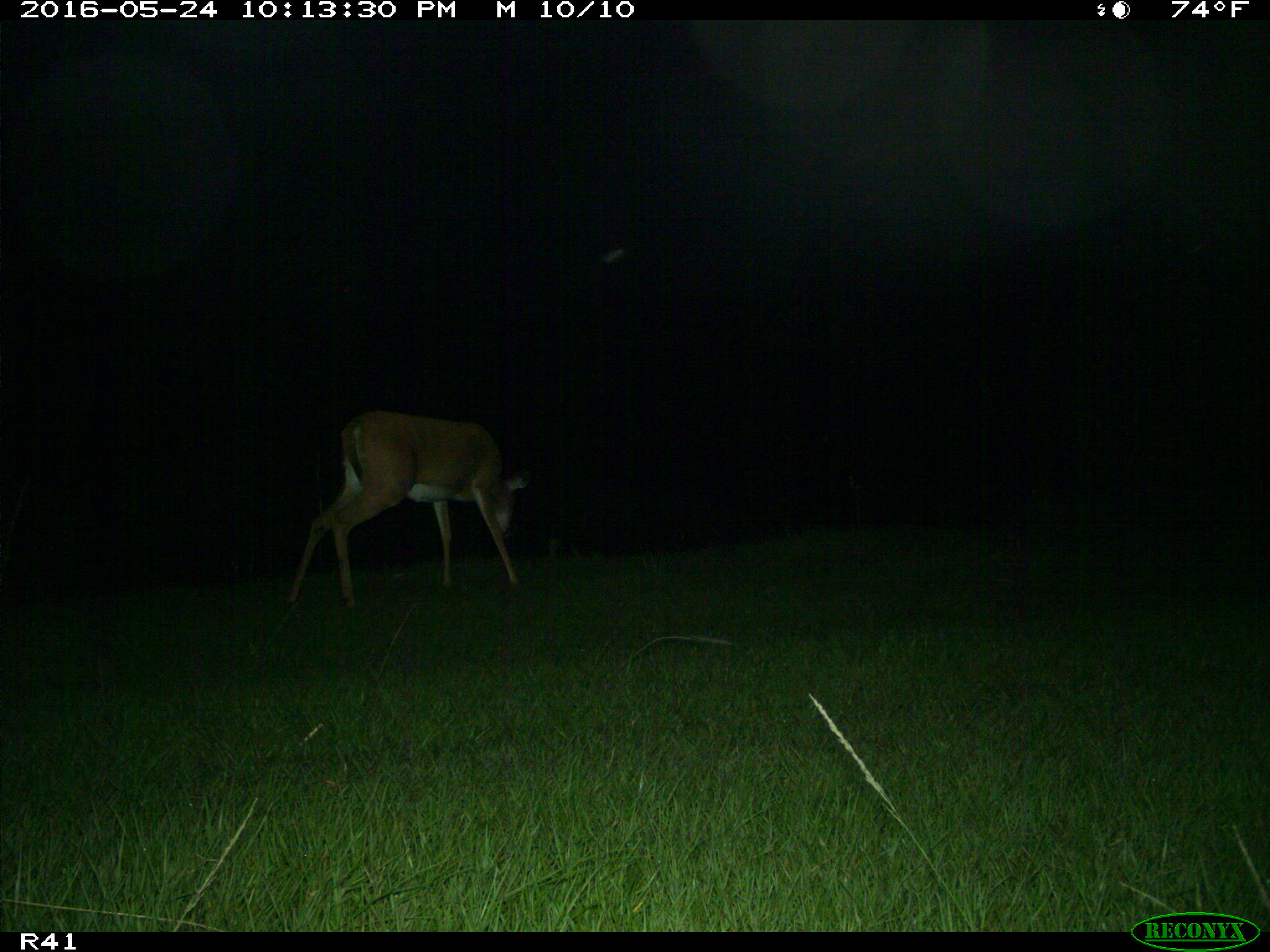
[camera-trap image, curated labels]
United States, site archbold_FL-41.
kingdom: Animalia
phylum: Chordata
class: Mammalia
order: Artiodactyla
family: Cervidae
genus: Odocoileus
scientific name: Odocoileus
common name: deer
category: unidentified deer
Unidentified deer (deer) (Odocoileus).